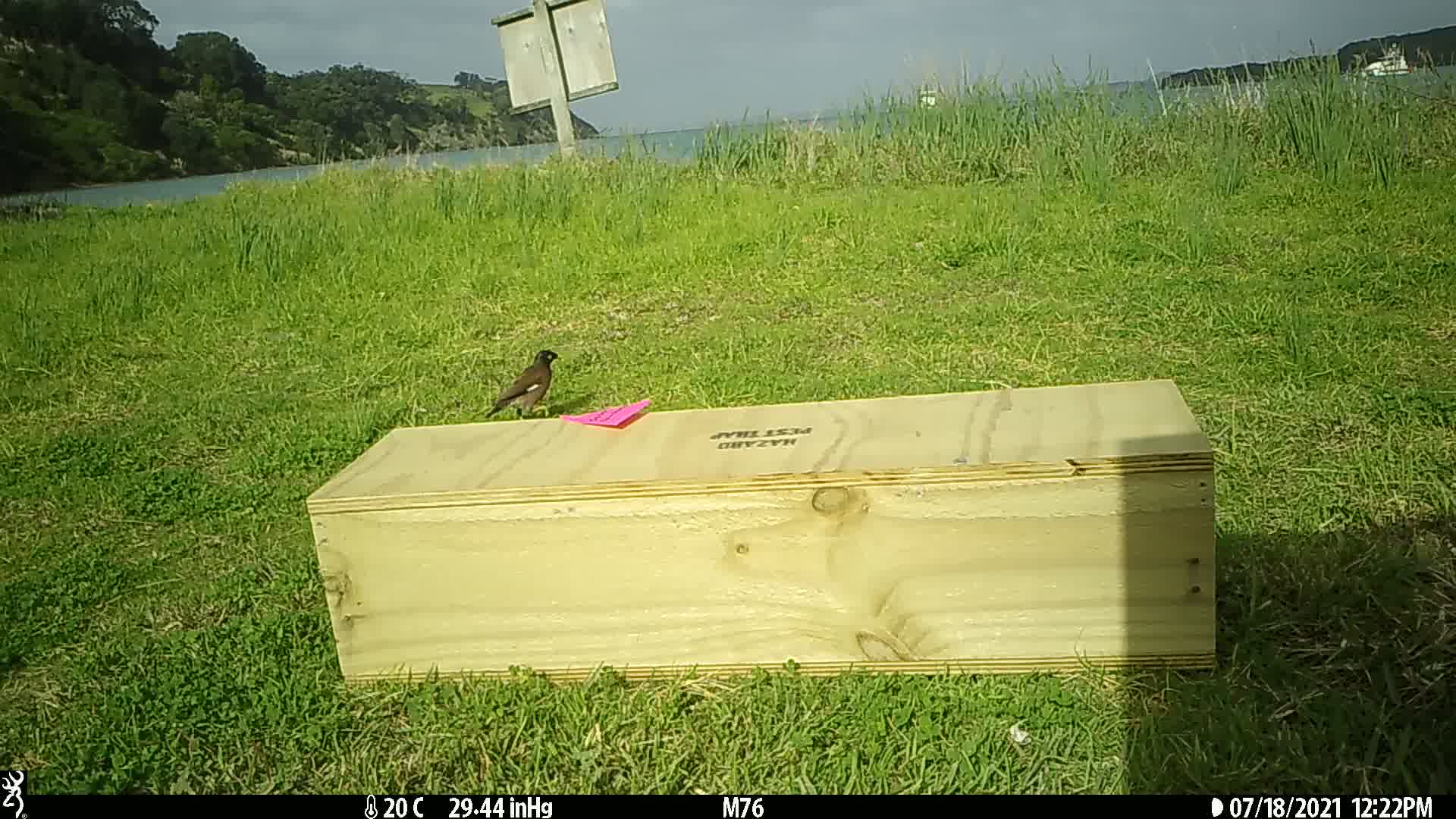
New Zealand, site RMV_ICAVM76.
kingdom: Animalia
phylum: Chordata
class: Aves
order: Passeriformes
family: Sturnidae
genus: Acridotheres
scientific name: Acridotheres tristis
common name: common myna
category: myna